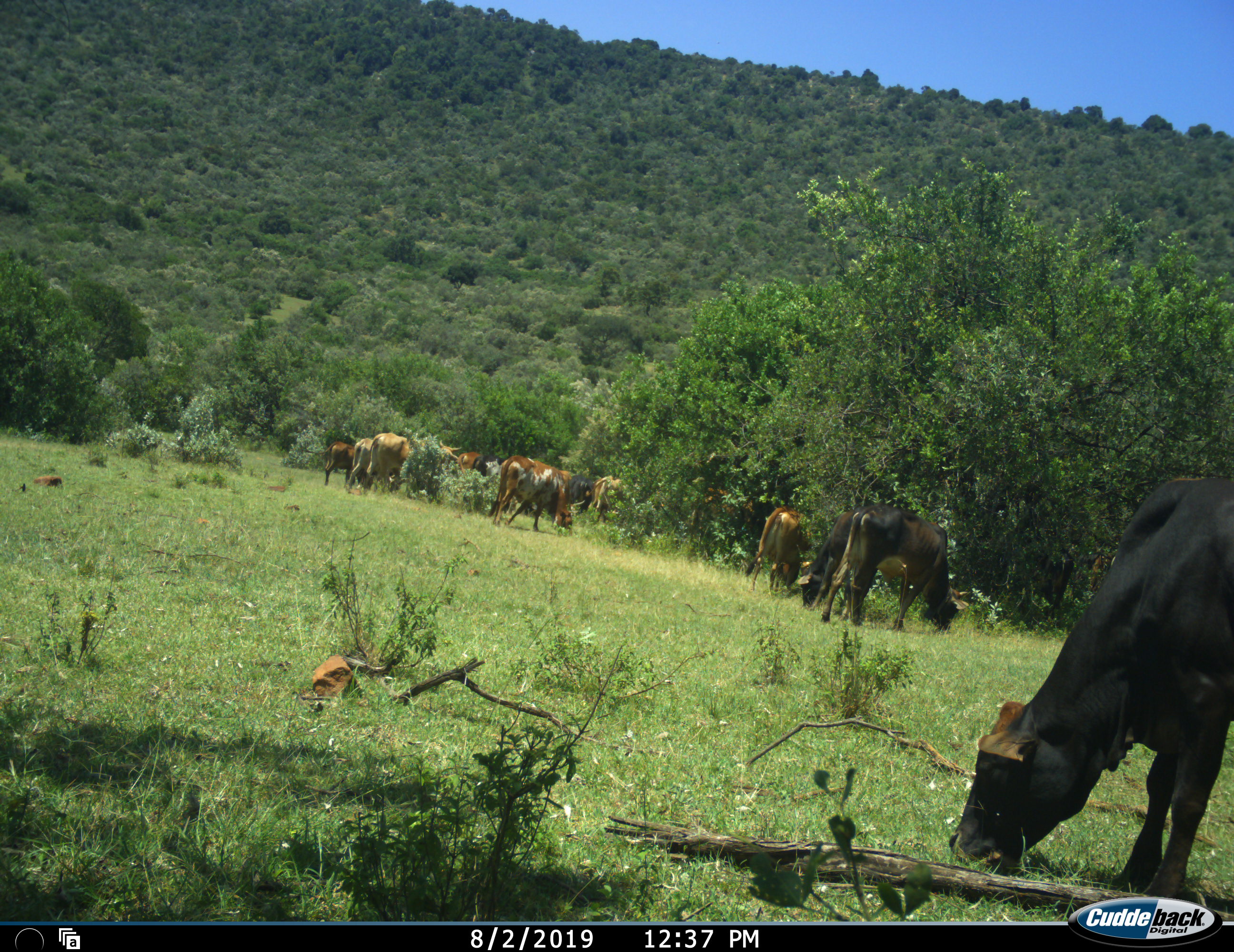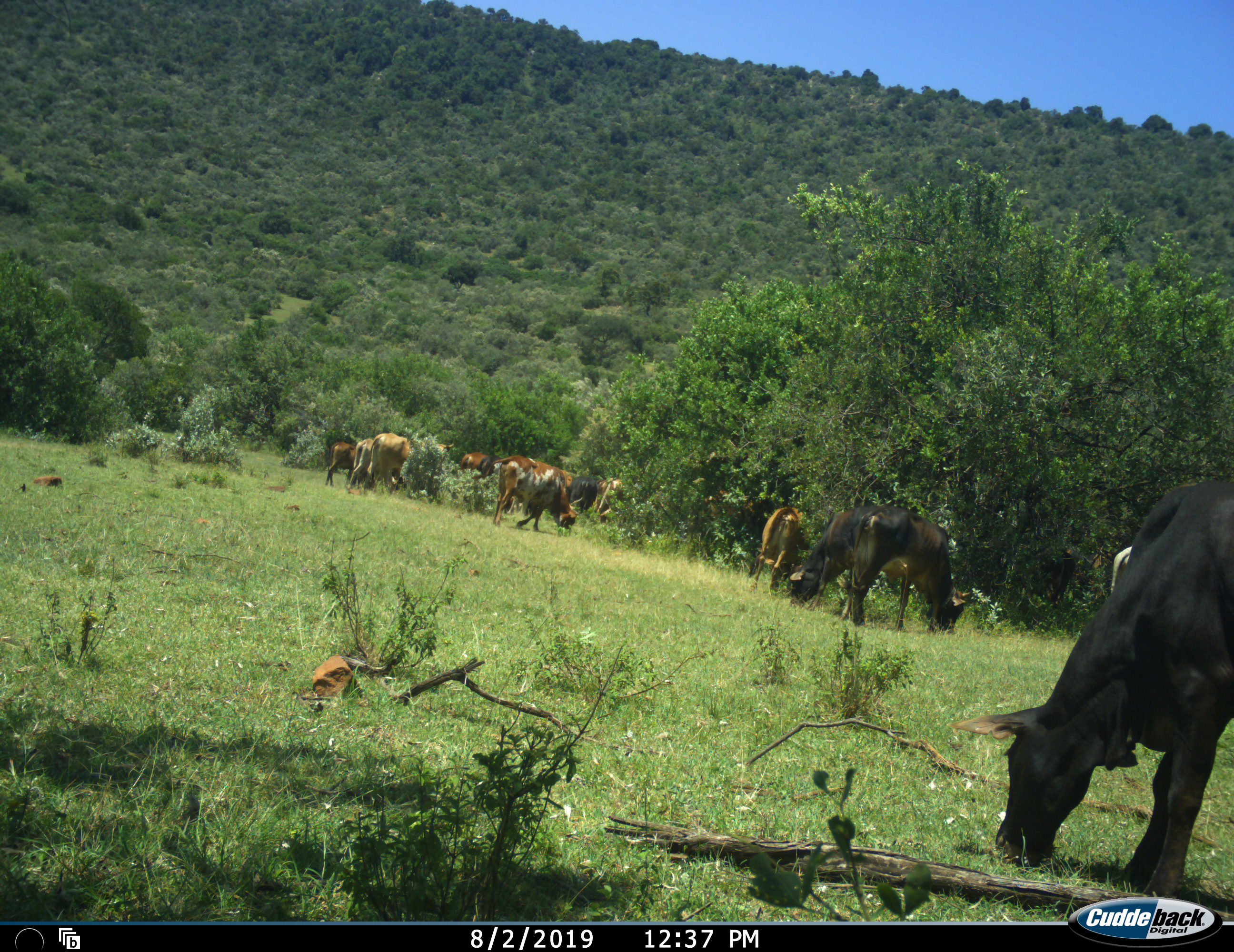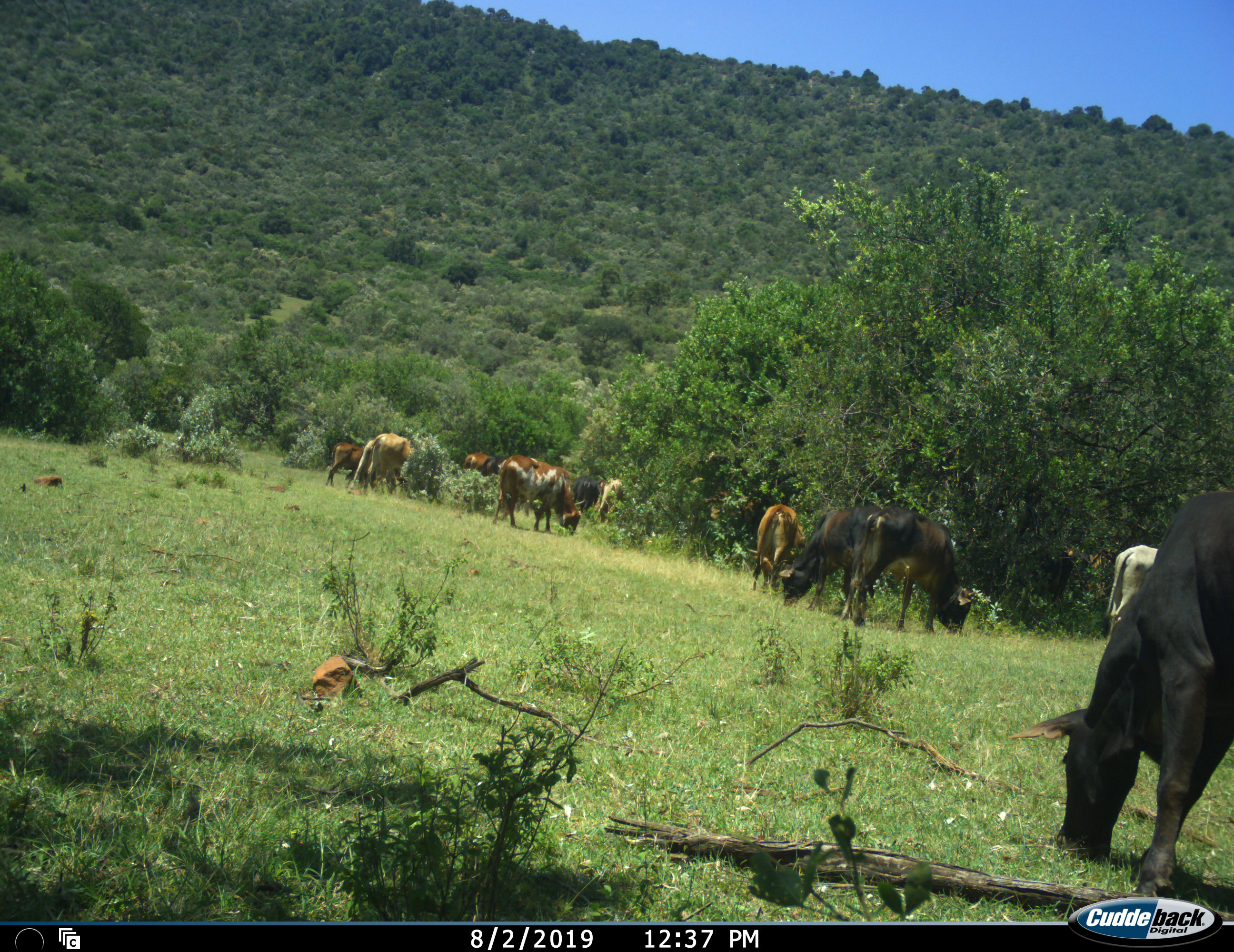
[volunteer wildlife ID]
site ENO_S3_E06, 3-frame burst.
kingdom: Animalia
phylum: Chordata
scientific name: Vertebrata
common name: domestic animal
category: domesticanimal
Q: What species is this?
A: Domesticanimal (domestic animal) (Vertebrata).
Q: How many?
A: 11-50.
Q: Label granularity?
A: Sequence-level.